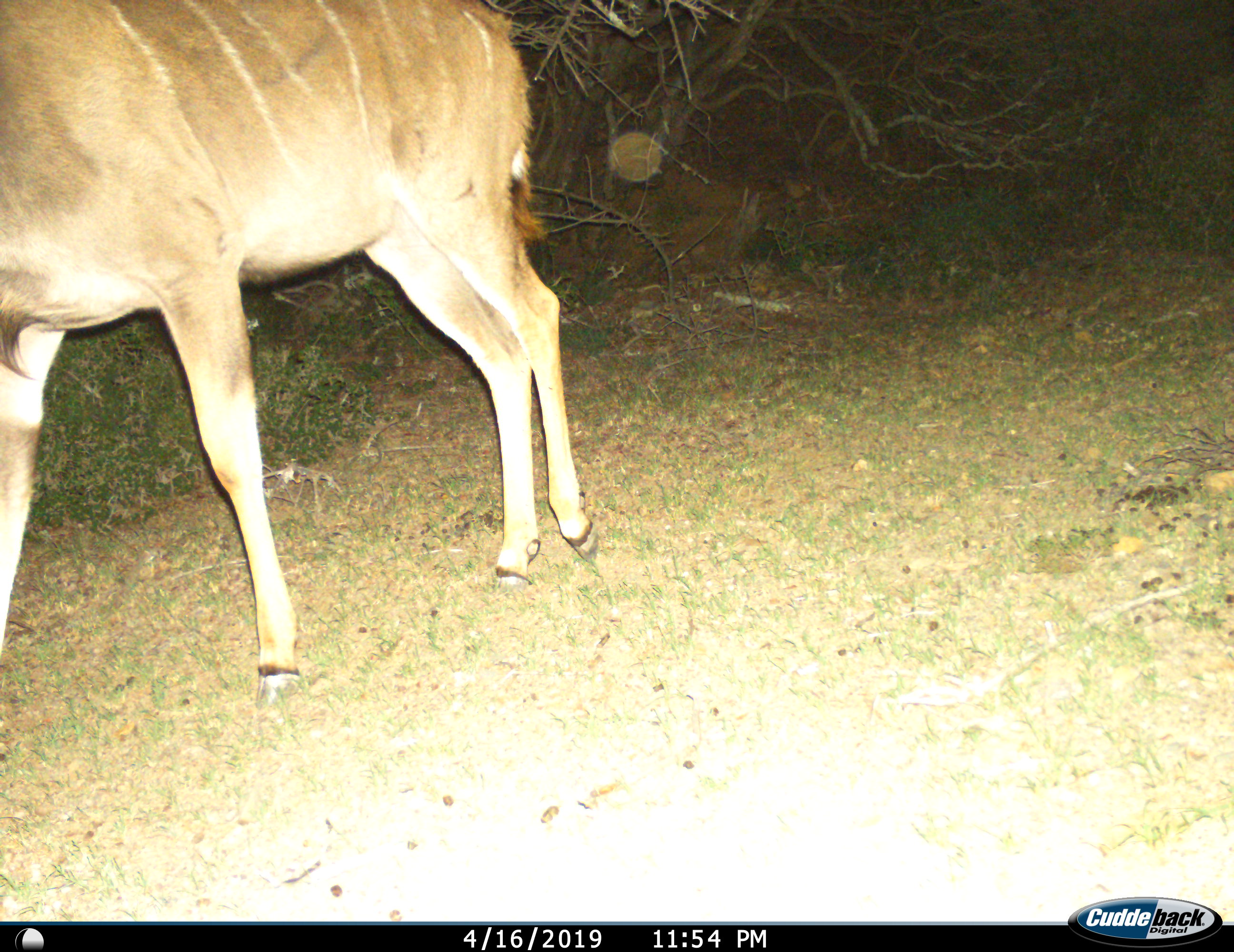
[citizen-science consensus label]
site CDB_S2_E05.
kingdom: Animalia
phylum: Chordata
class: Mammalia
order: Artiodactyla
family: Bovidae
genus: Tragelaphus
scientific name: Tragelaphus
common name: kudu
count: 1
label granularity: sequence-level